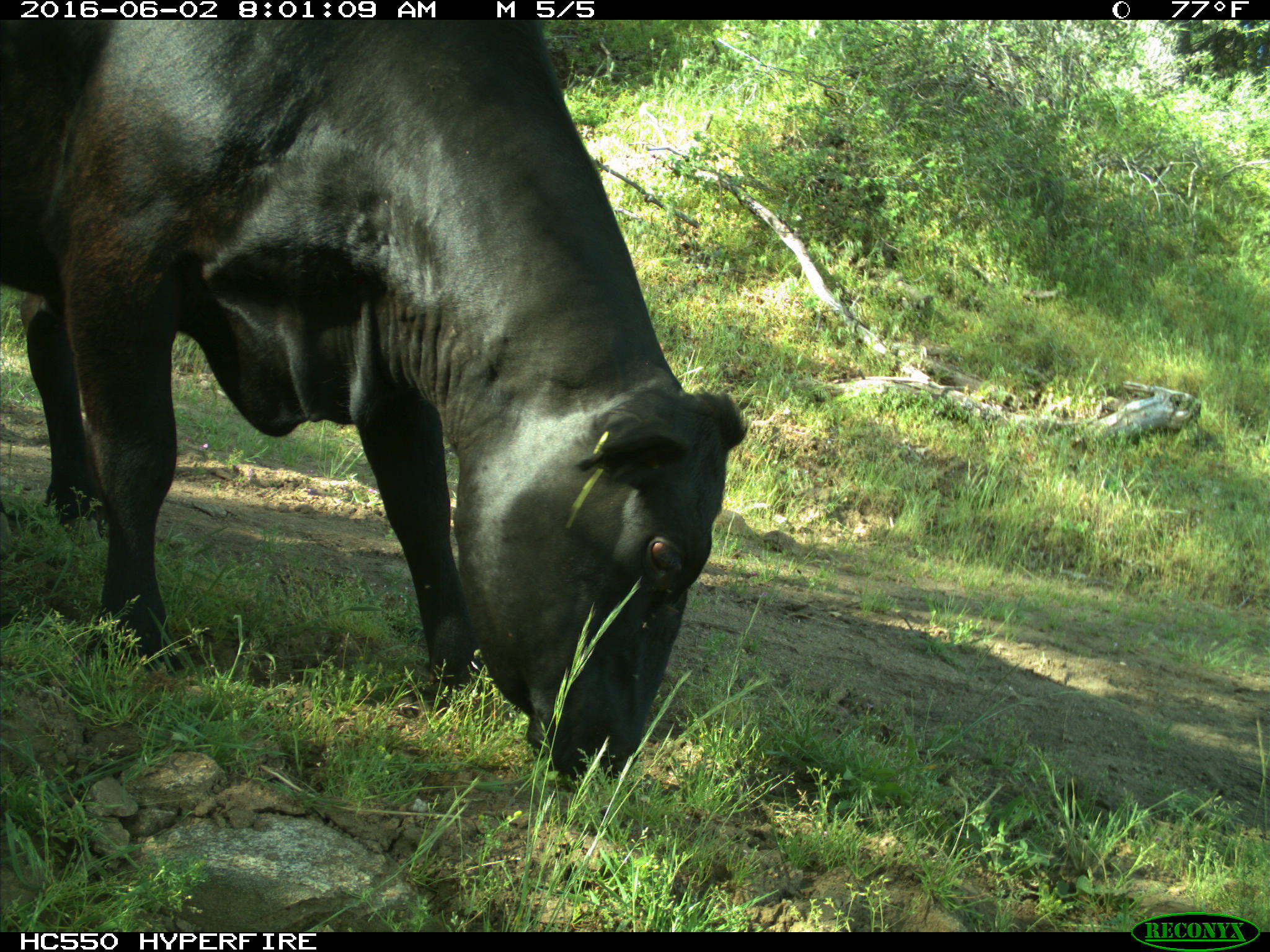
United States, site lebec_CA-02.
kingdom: Animalia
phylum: Chordata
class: Mammalia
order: Artiodactyla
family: Bovidae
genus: Bos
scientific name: Bos taurus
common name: domestic cow